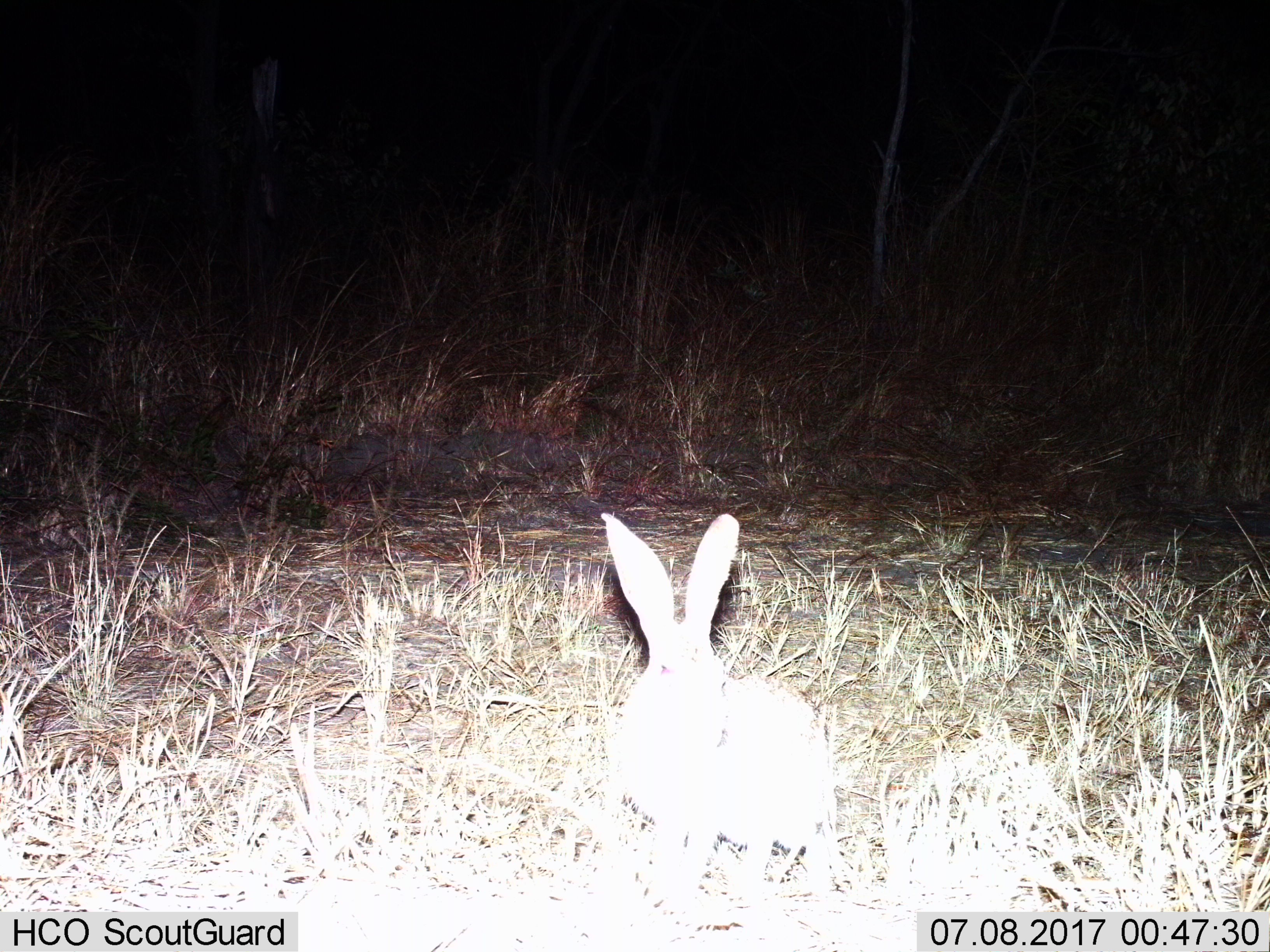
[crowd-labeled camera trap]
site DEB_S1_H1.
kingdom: Animalia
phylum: Chordata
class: Mammalia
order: Lagomorpha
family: Leporidae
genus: Lepus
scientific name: Lepus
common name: hare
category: hareunknown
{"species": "hareunknown (hare) (Lepus)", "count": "1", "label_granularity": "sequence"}